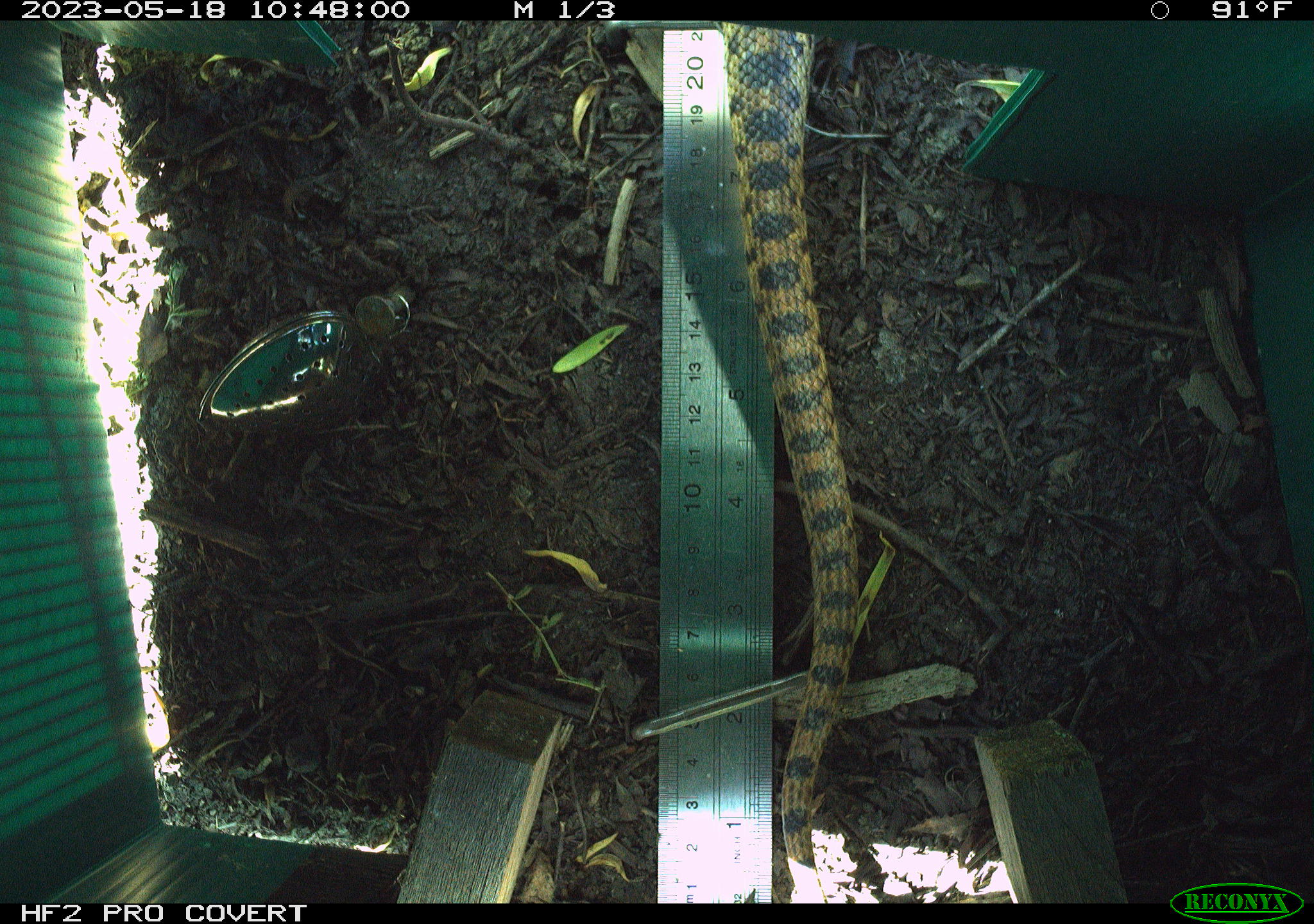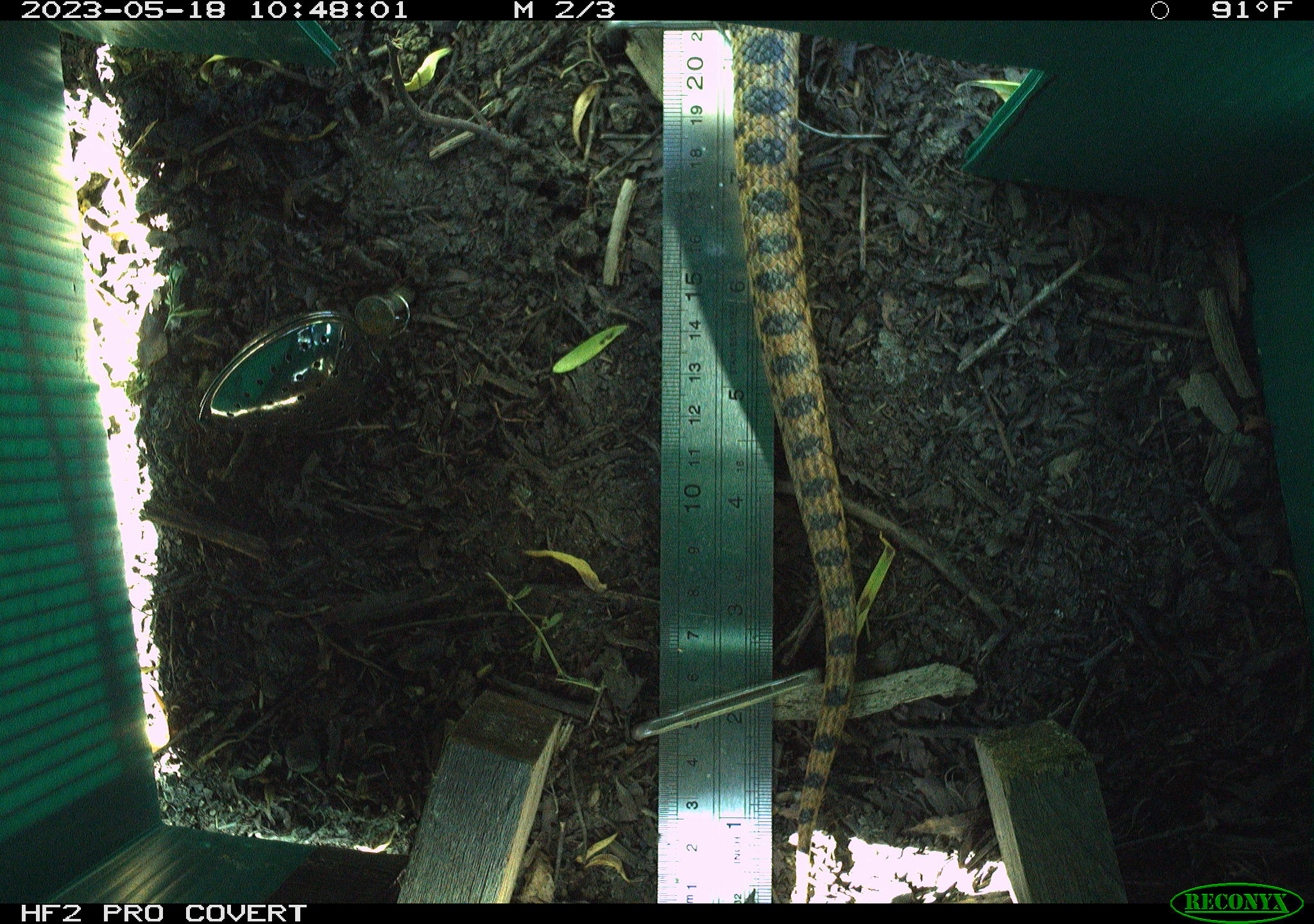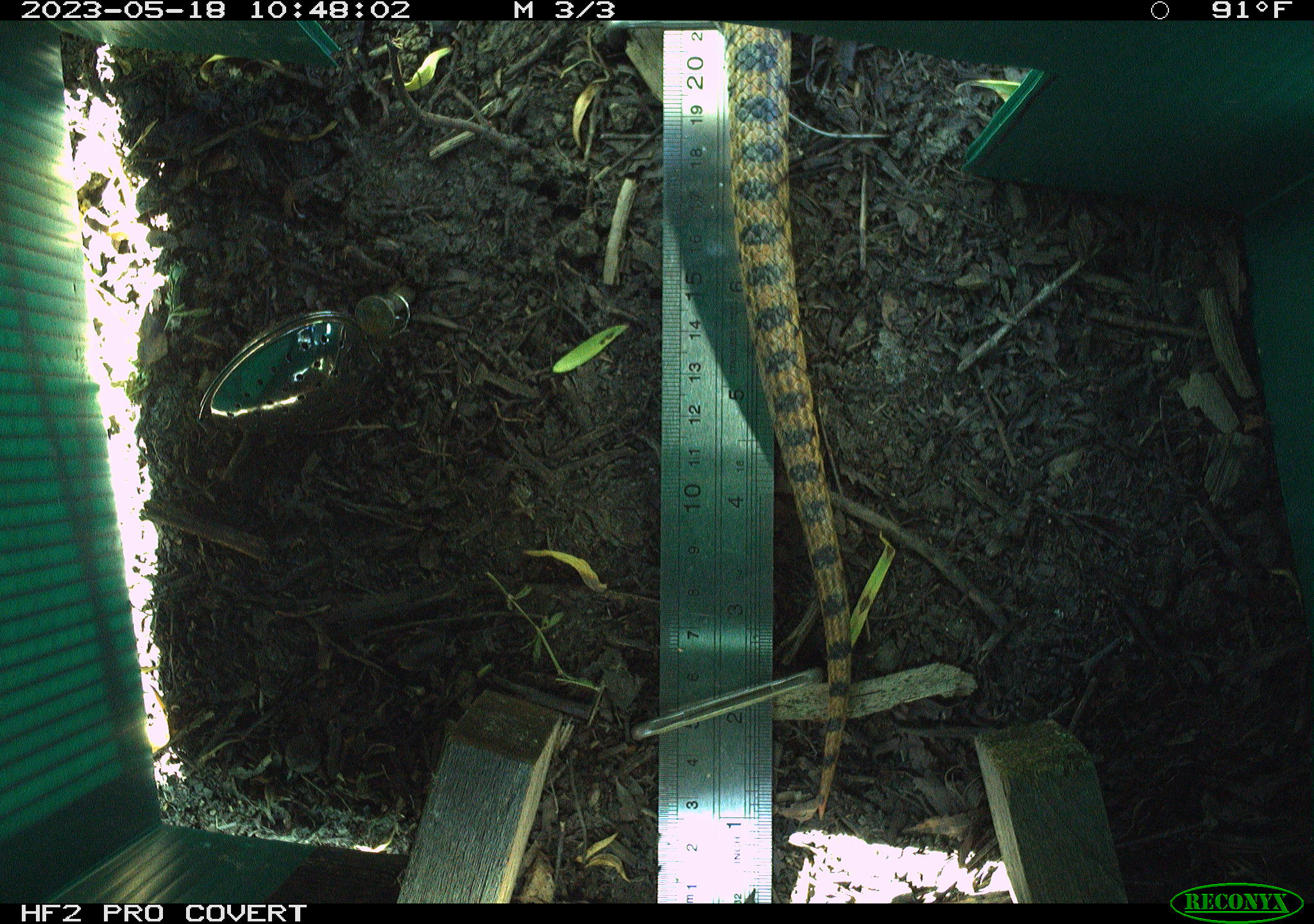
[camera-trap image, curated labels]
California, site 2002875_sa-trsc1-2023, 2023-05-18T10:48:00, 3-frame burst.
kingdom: Animalia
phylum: Chordata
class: Reptilia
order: Squamata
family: Colubridae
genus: Pituophis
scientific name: Pituophis catenifer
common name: gophersnake